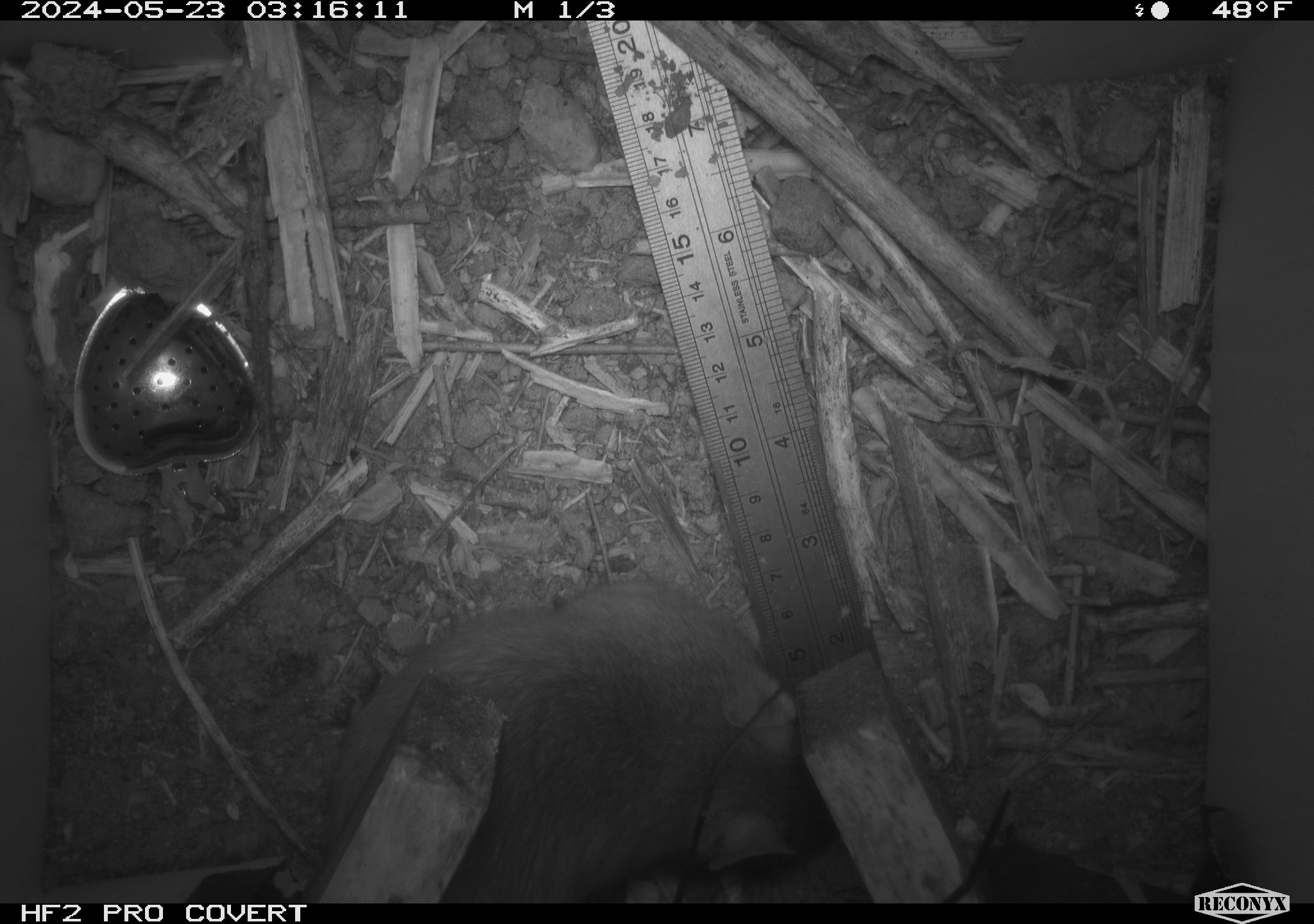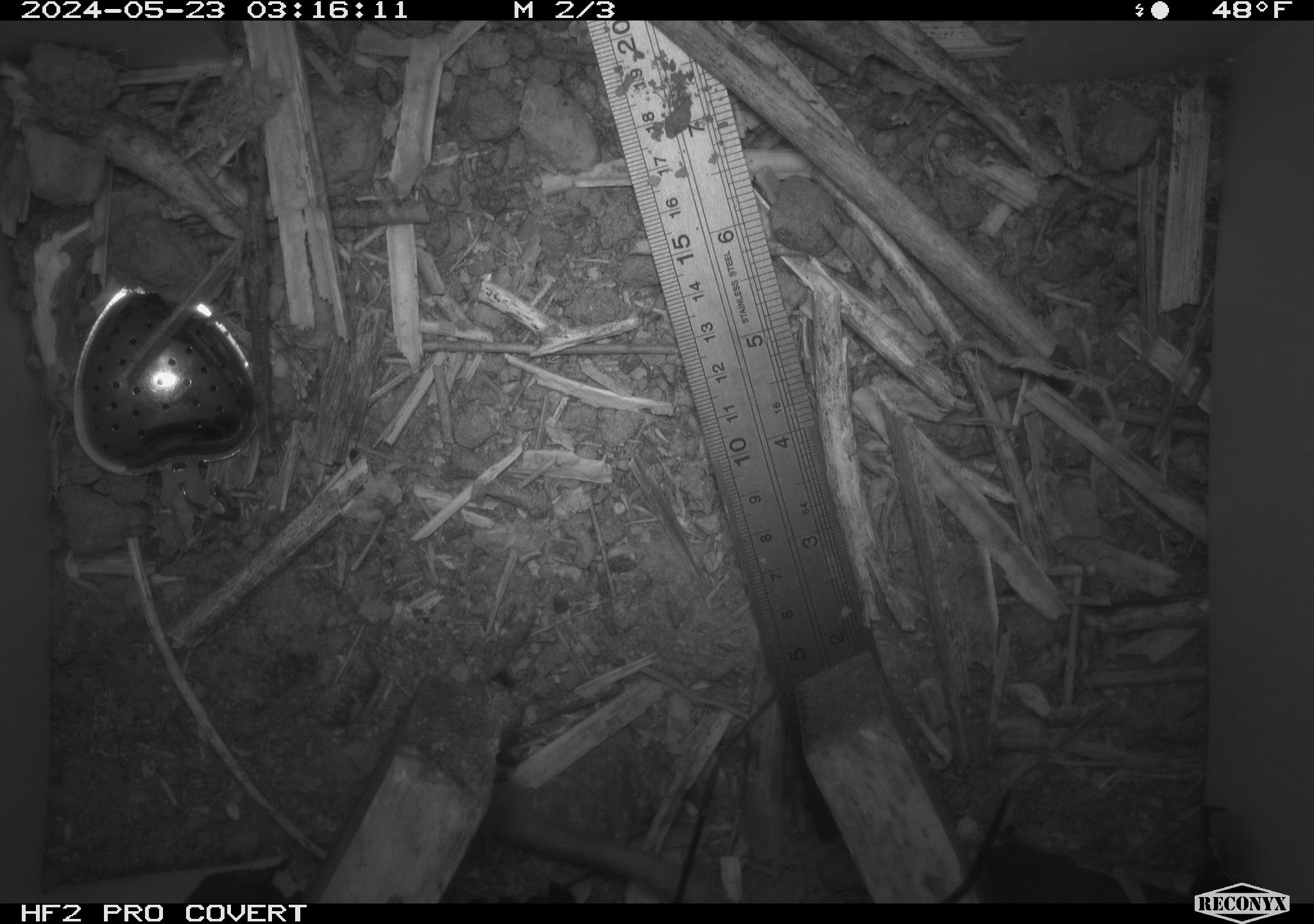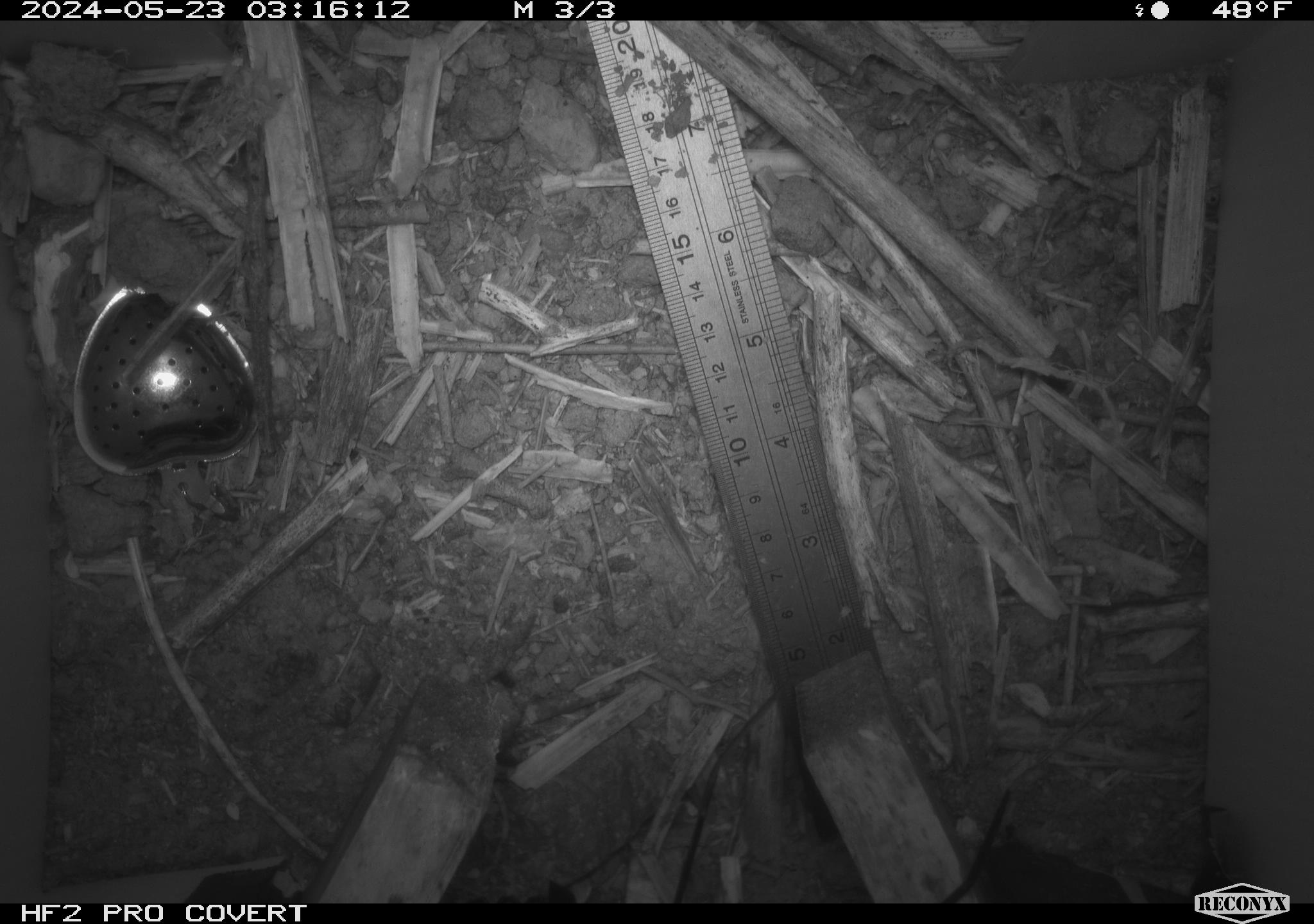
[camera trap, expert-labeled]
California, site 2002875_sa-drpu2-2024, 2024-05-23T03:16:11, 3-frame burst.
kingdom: Animalia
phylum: Chordata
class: Mammalia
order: Rodentia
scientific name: Rodentia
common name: rodent